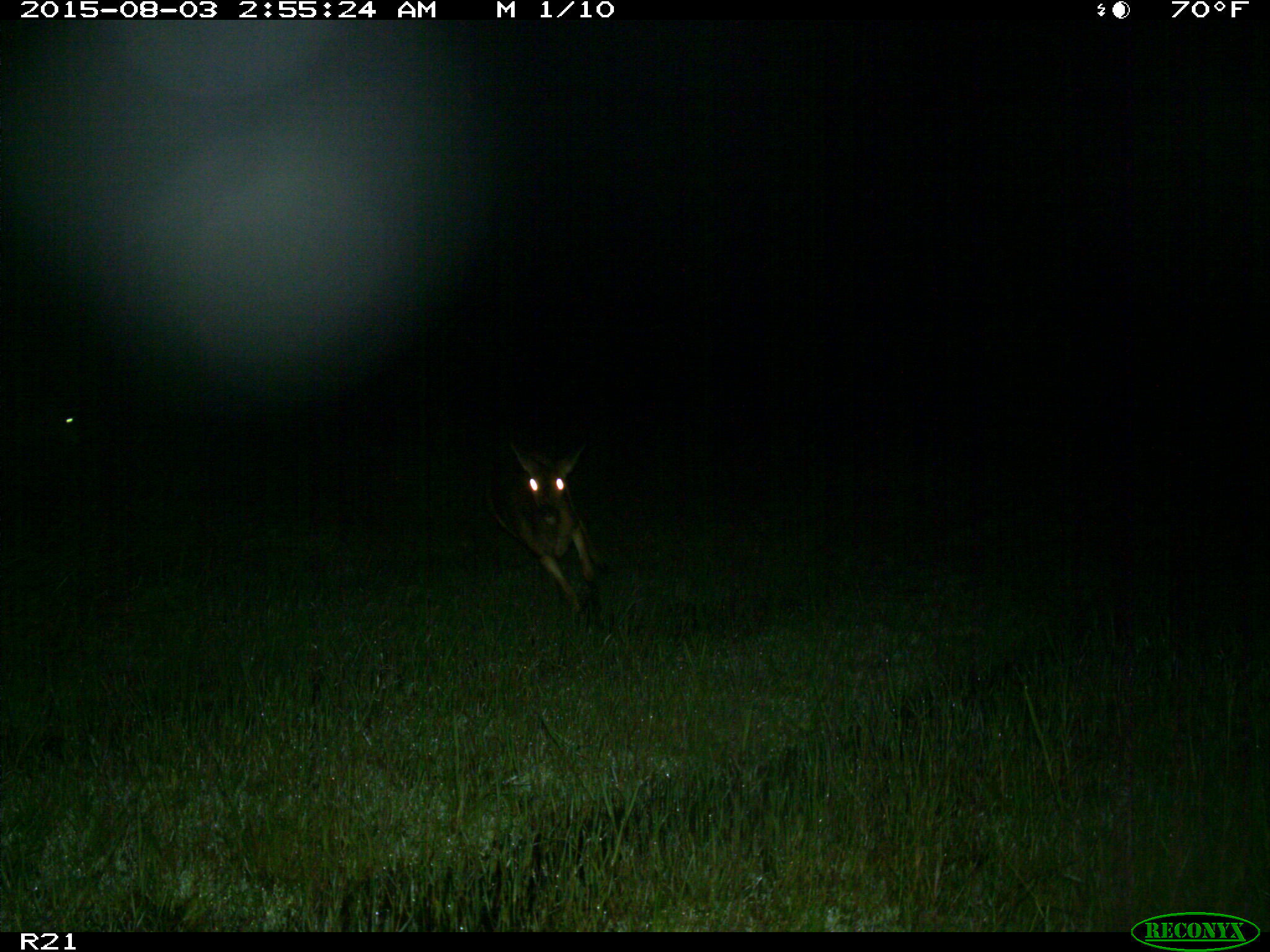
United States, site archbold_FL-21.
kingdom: Animalia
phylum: Chordata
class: Mammalia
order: Artiodactyla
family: Cervidae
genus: Odocoileus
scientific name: Odocoileus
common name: deer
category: unidentified deer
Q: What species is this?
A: Unidentified deer (deer) (Odocoileus).